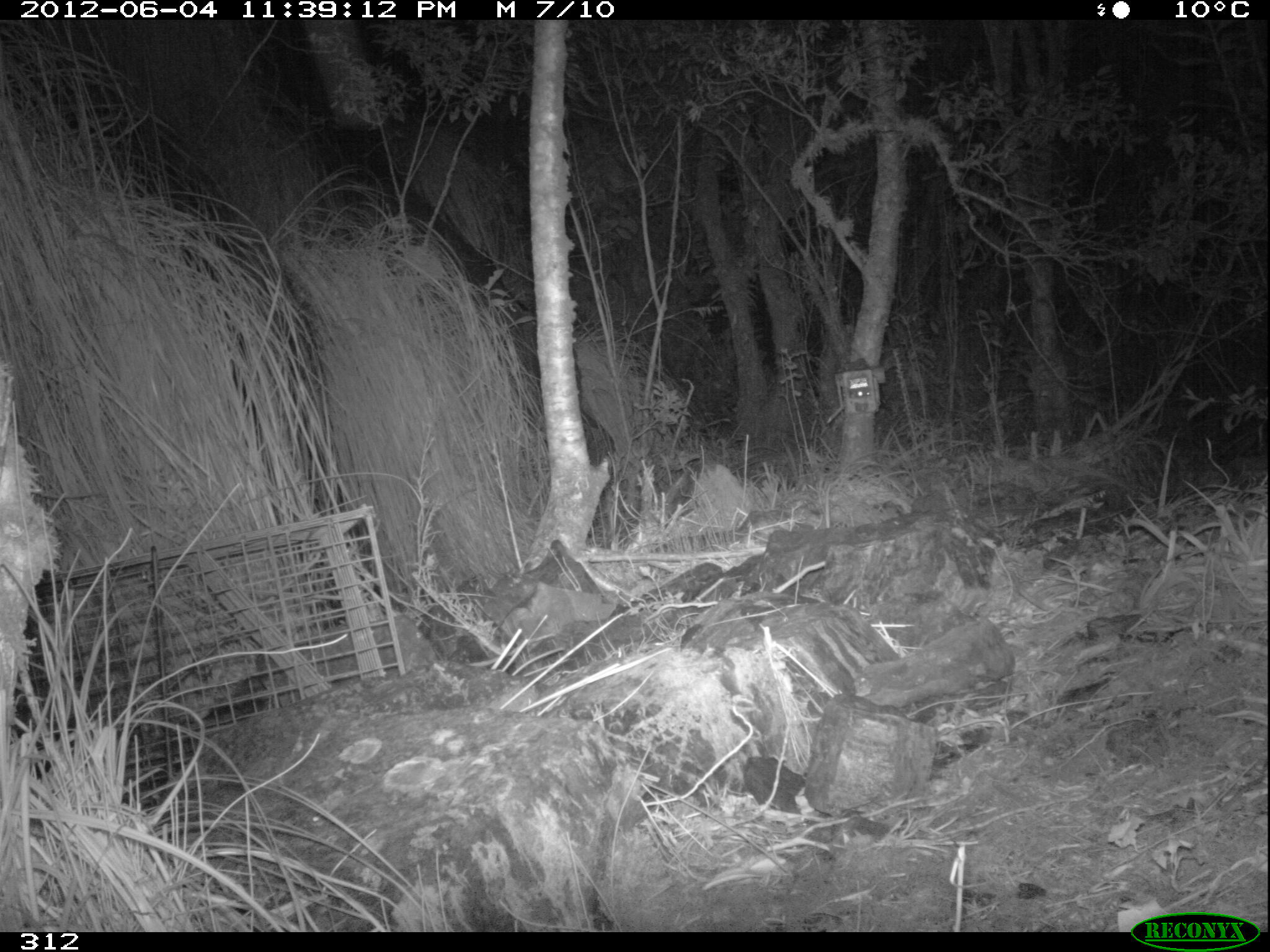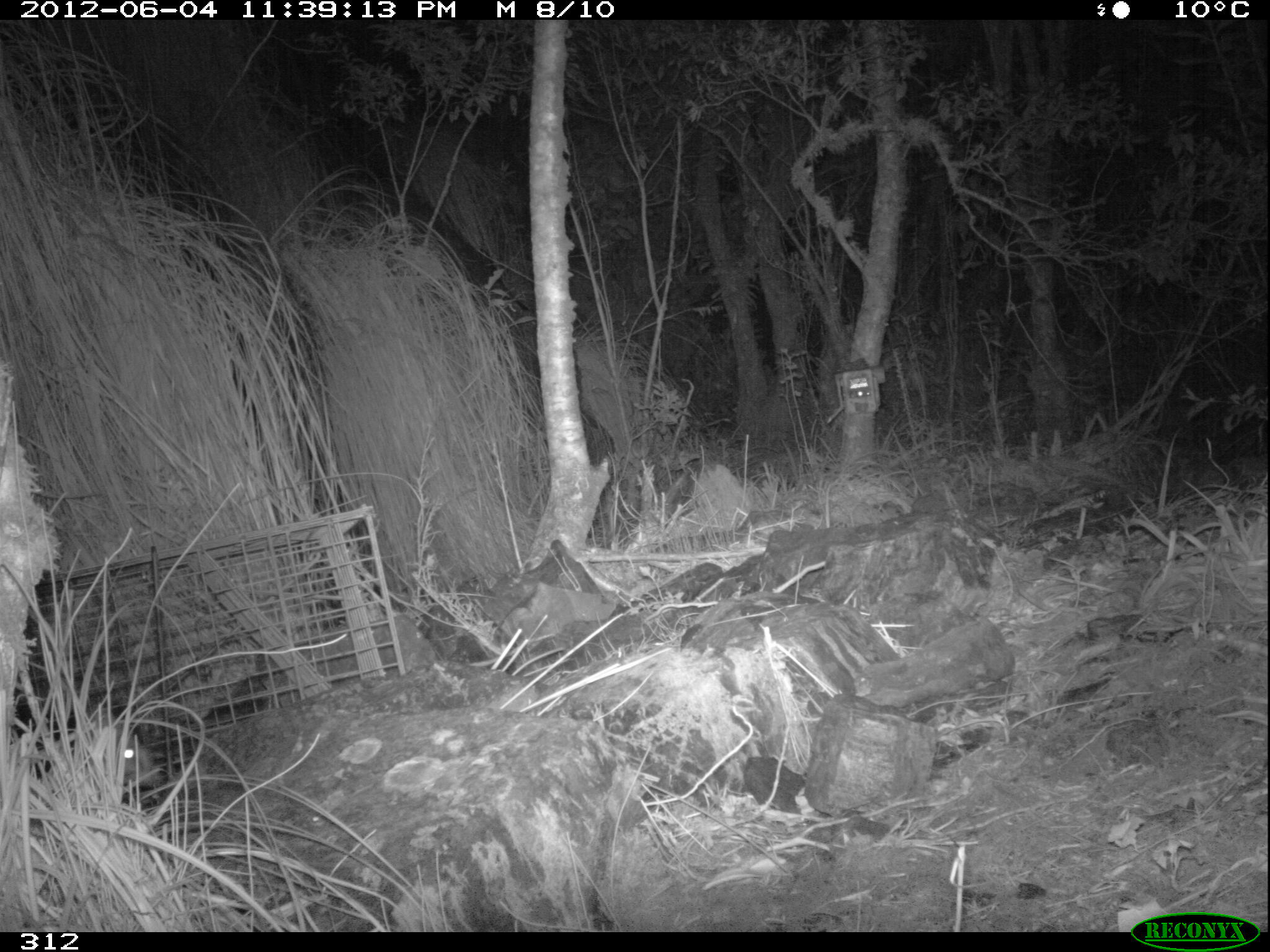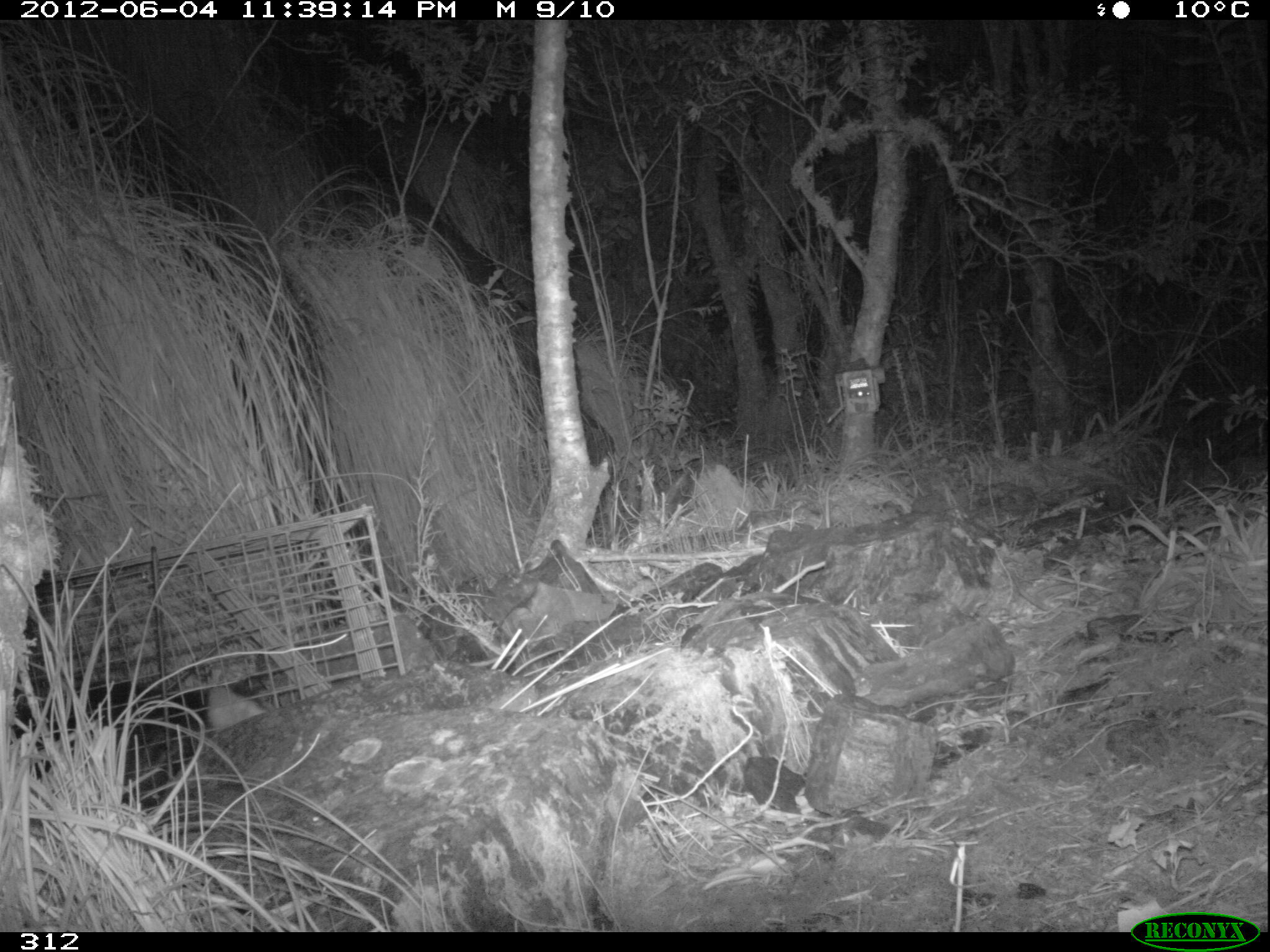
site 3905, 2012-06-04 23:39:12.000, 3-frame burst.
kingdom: Animalia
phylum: Chordata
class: Mammalia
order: Didelphimorphia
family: Didelphidae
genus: Didelphis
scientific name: Didelphis pernigra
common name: andean white-eared opossum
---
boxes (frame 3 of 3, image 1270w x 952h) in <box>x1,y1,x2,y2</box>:
didelphis pernigra: <box>9,679,269,814</box>